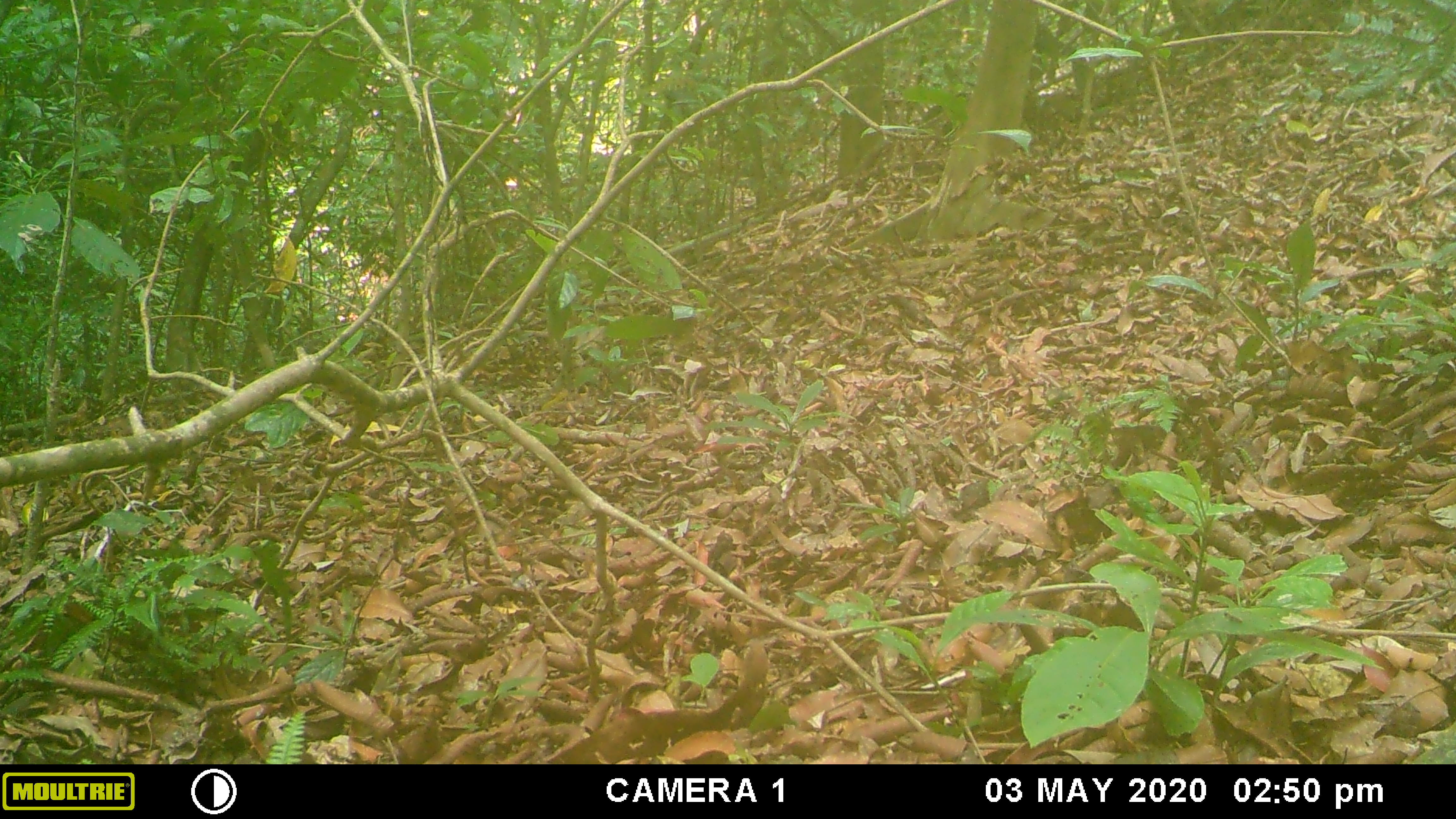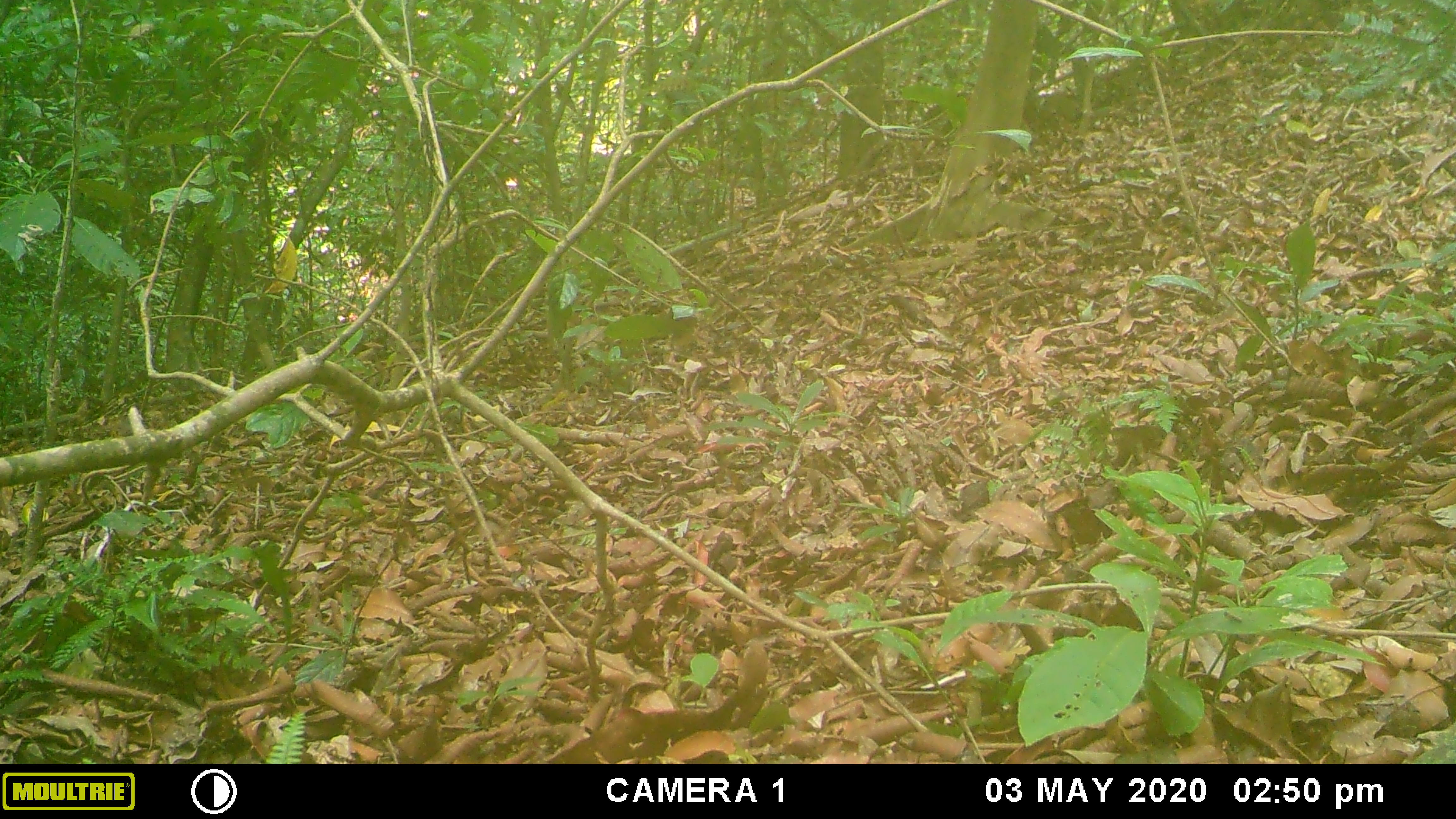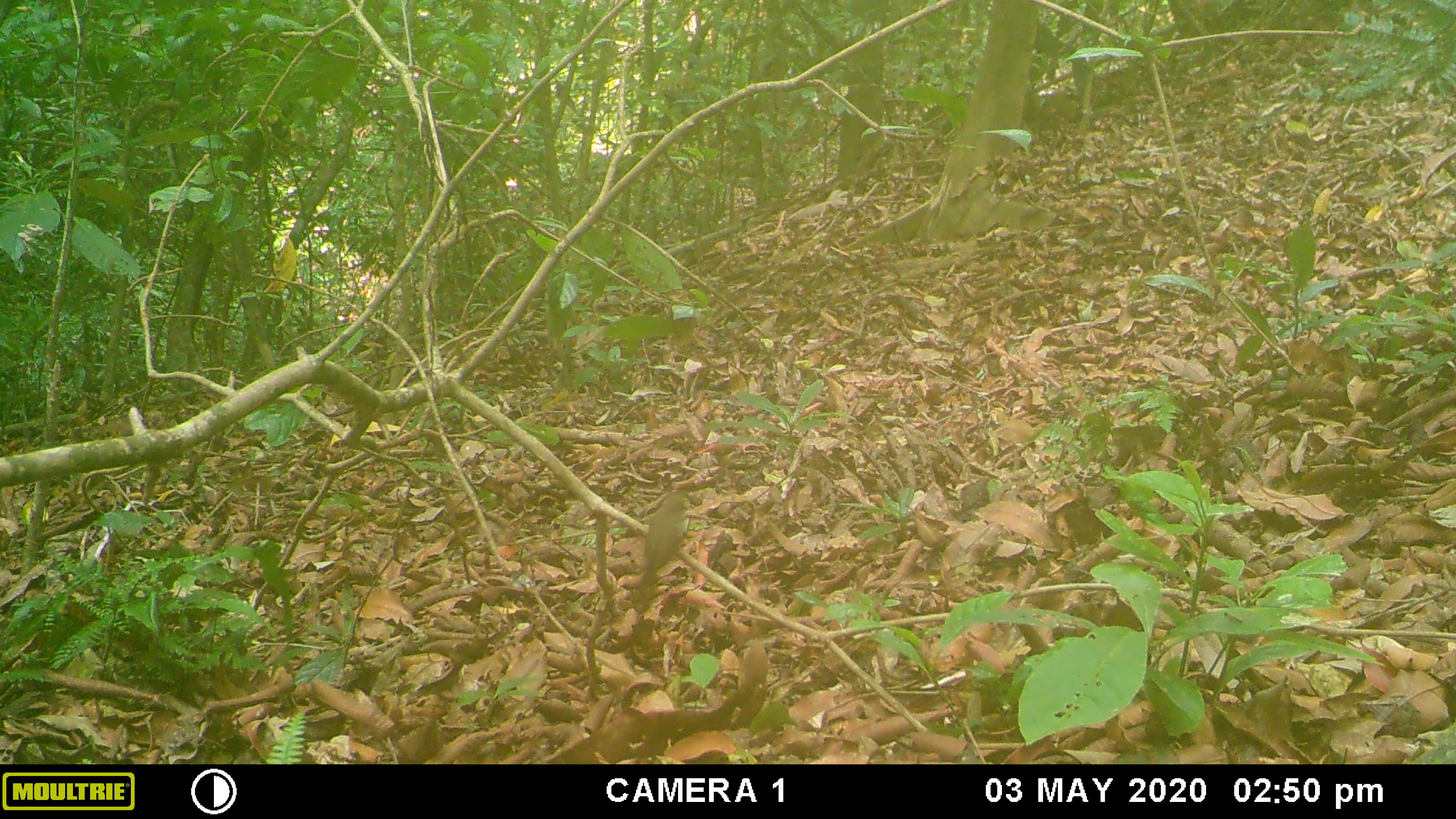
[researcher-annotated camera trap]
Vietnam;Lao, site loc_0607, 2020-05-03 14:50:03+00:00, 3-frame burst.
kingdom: Animalia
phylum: Chordata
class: Aves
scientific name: Aves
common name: bird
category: unidentified bird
Unidentified bird (bird) (Aves). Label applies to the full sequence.